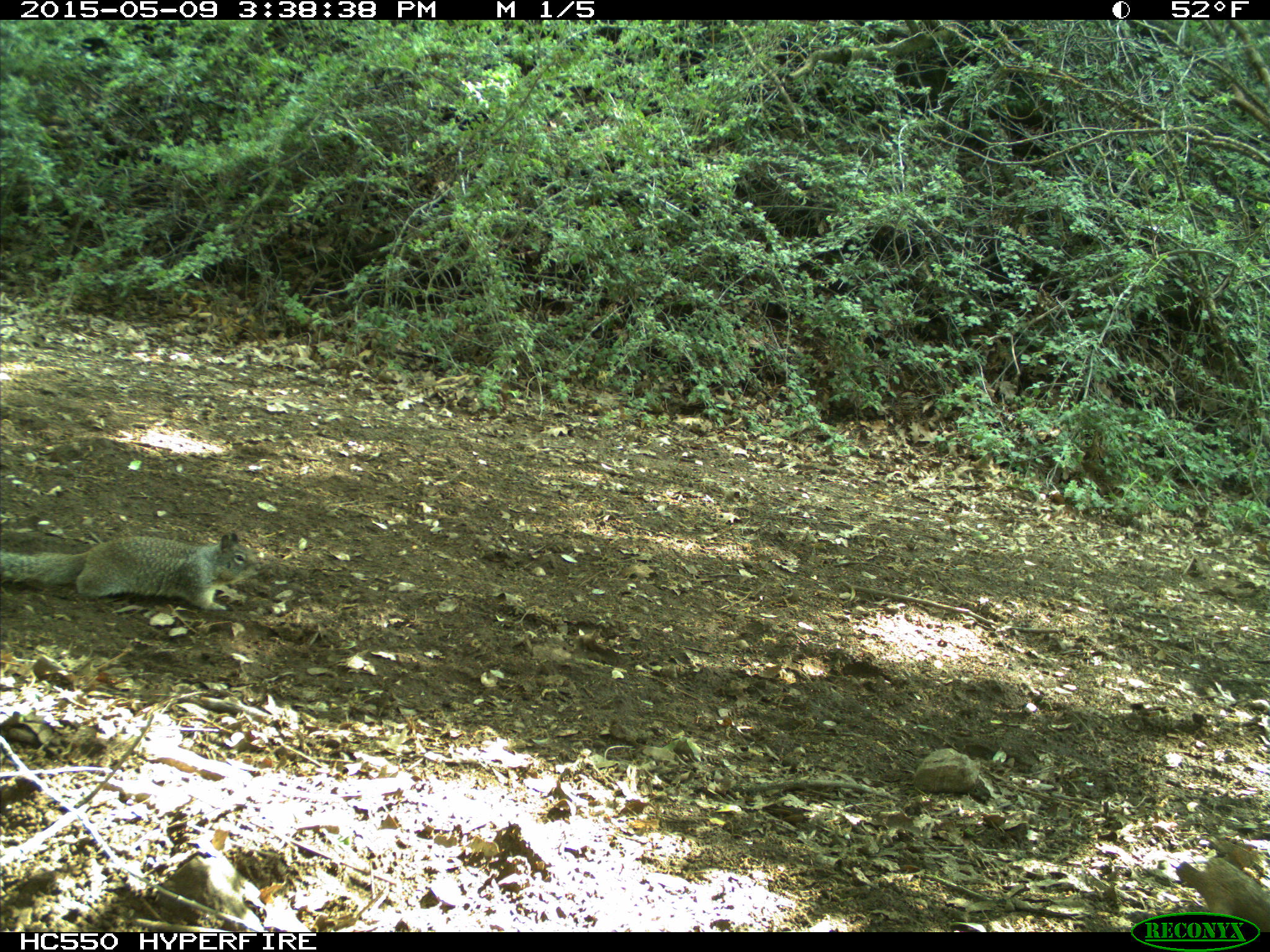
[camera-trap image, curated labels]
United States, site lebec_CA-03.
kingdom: Animalia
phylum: Chordata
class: Mammalia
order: Rodentia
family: Sciuridae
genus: Otospermophilus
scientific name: Otospermophilus beecheyi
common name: california ground squirrel